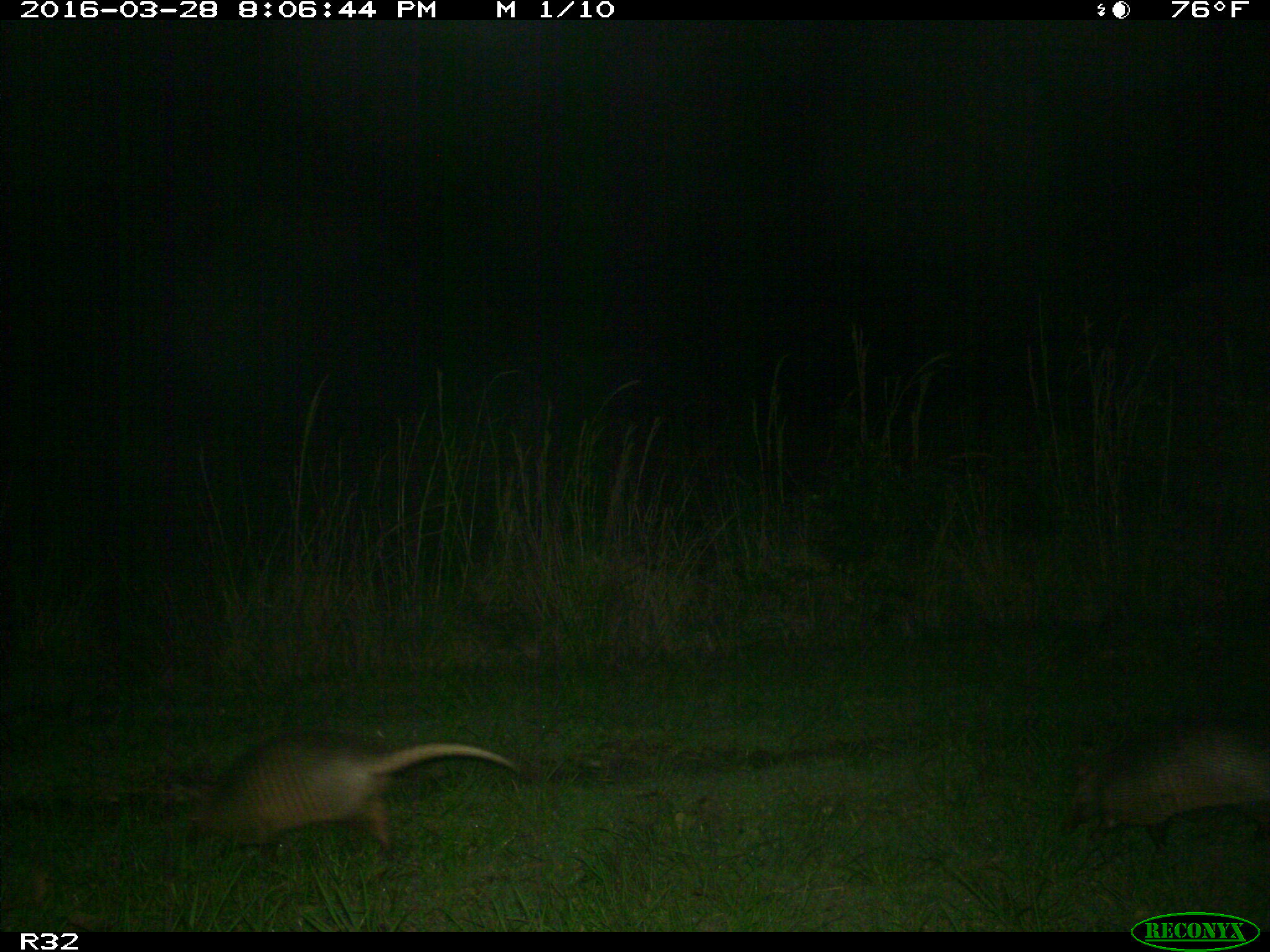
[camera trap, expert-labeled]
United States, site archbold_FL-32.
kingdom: Animalia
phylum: Chordata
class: Mammalia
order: Cingulata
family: Dasypodidae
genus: Dasypus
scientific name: Dasypus novemcinctus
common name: nine-banded armadillo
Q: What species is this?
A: Dasypus novemcinctus (nine-banded armadillo).